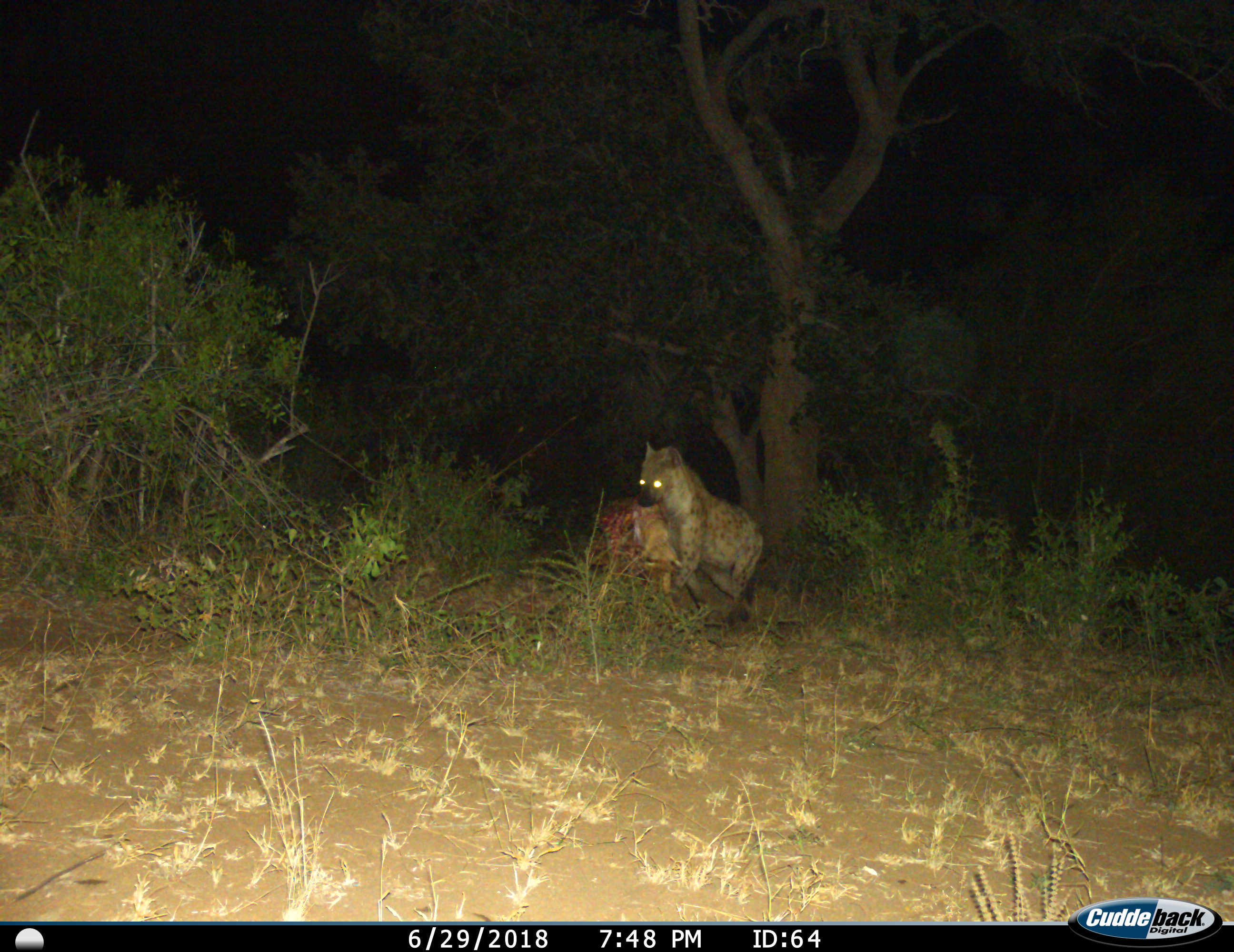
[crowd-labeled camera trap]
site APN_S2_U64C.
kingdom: Animalia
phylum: Chordata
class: Mammalia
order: Carnivora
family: Hyaenidae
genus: Crocuta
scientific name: Crocuta crocuta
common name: spotted hyena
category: hyenaspotted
Hyenaspotted (spotted hyena) (Crocuta crocuta), count 1. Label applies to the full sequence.